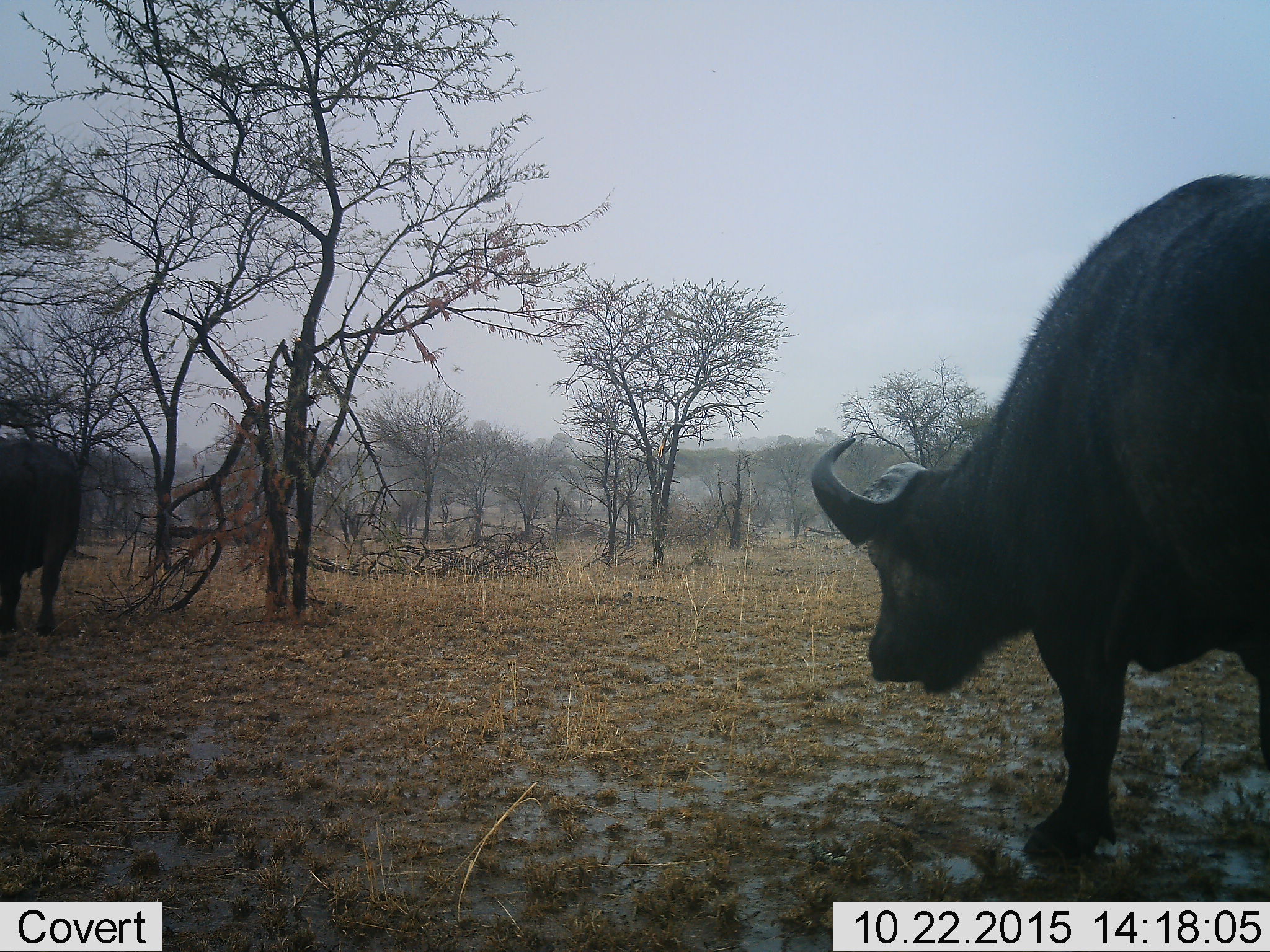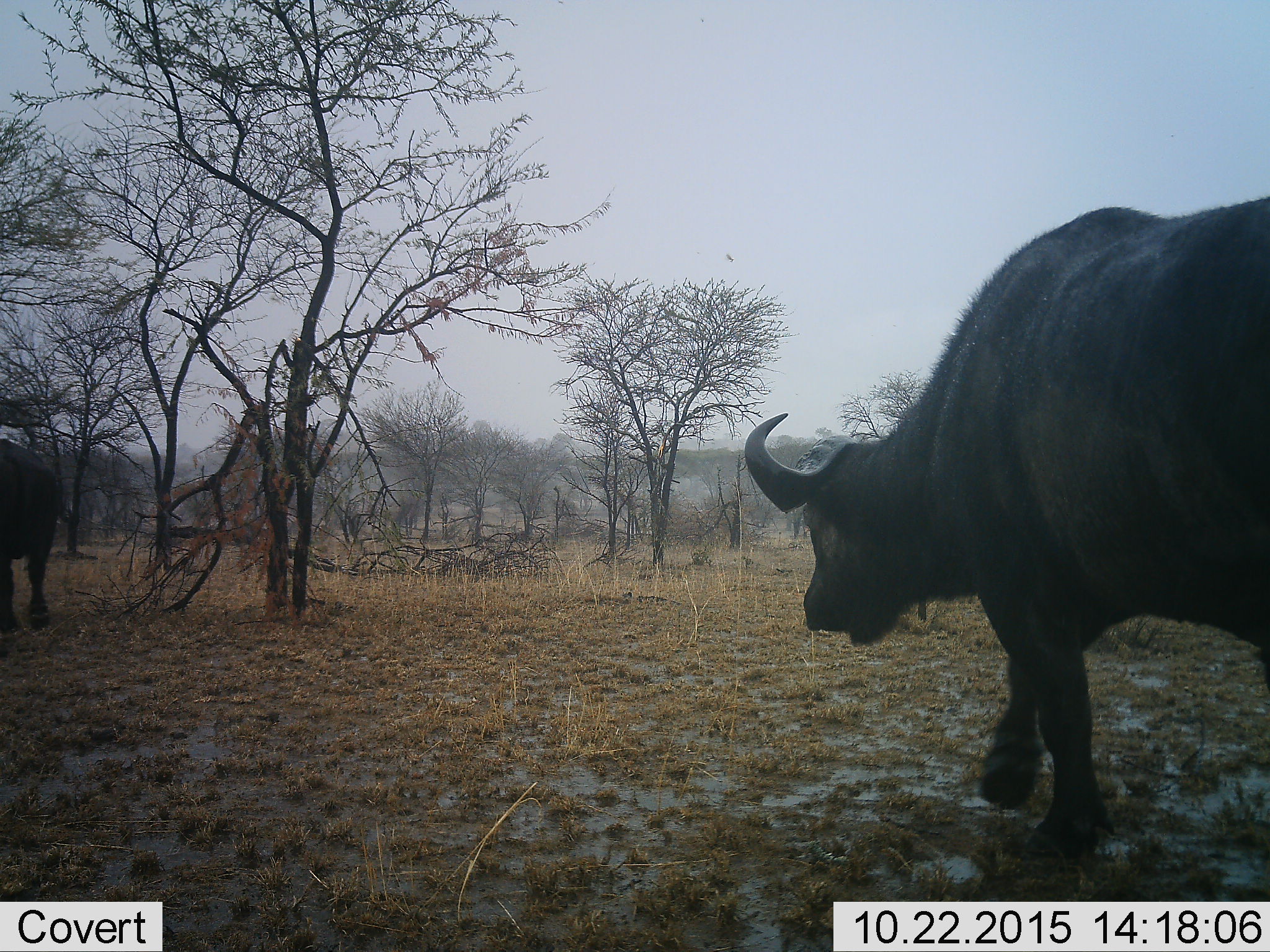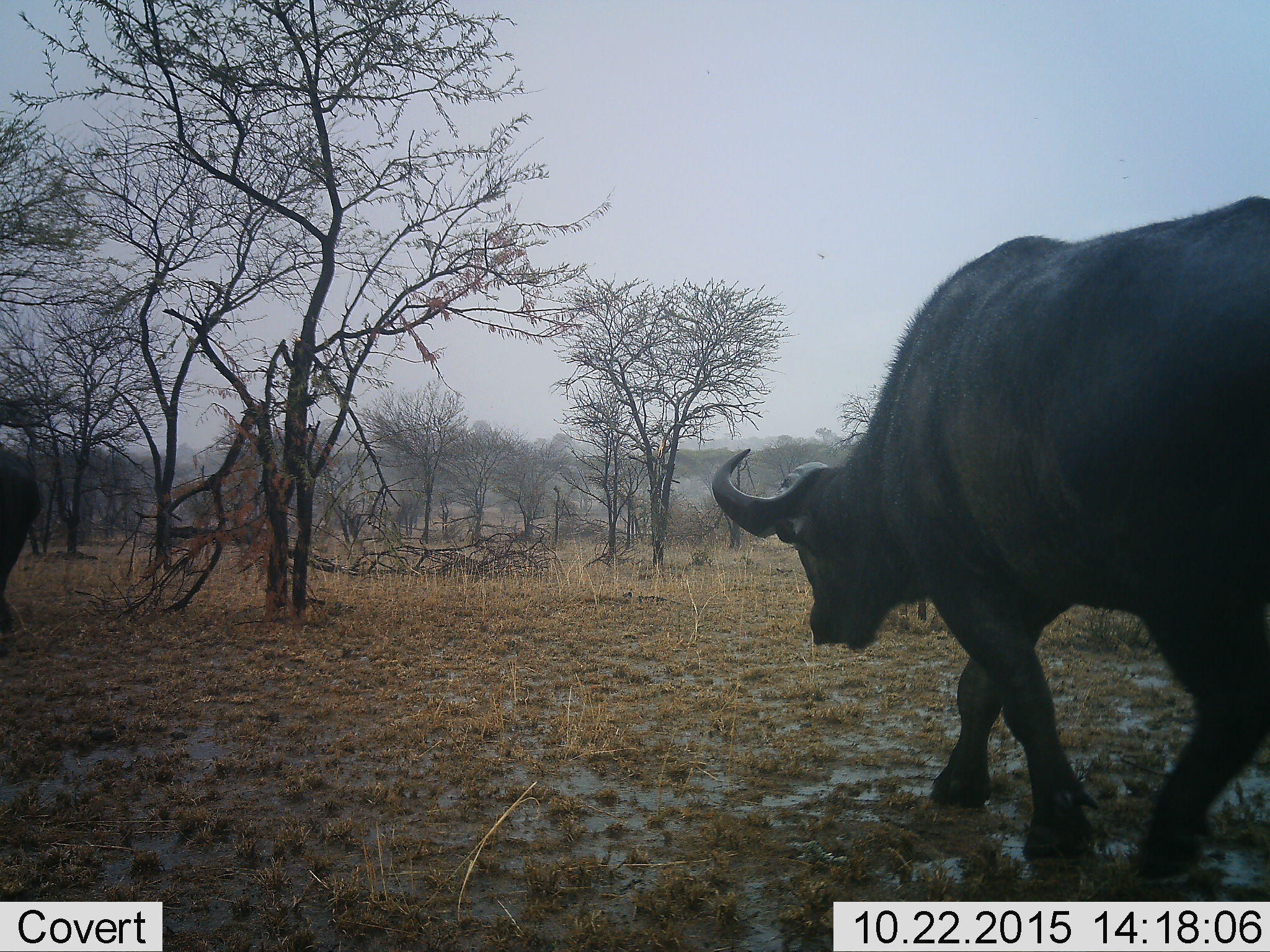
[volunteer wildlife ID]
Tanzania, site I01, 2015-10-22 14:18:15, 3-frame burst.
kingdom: Animalia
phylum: Chordata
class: Mammalia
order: Artiodactyla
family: Bovidae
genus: Syncerus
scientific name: Syncerus caffer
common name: cape buffalo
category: buffalo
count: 2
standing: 10%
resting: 10%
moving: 70%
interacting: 10%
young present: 0%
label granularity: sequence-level